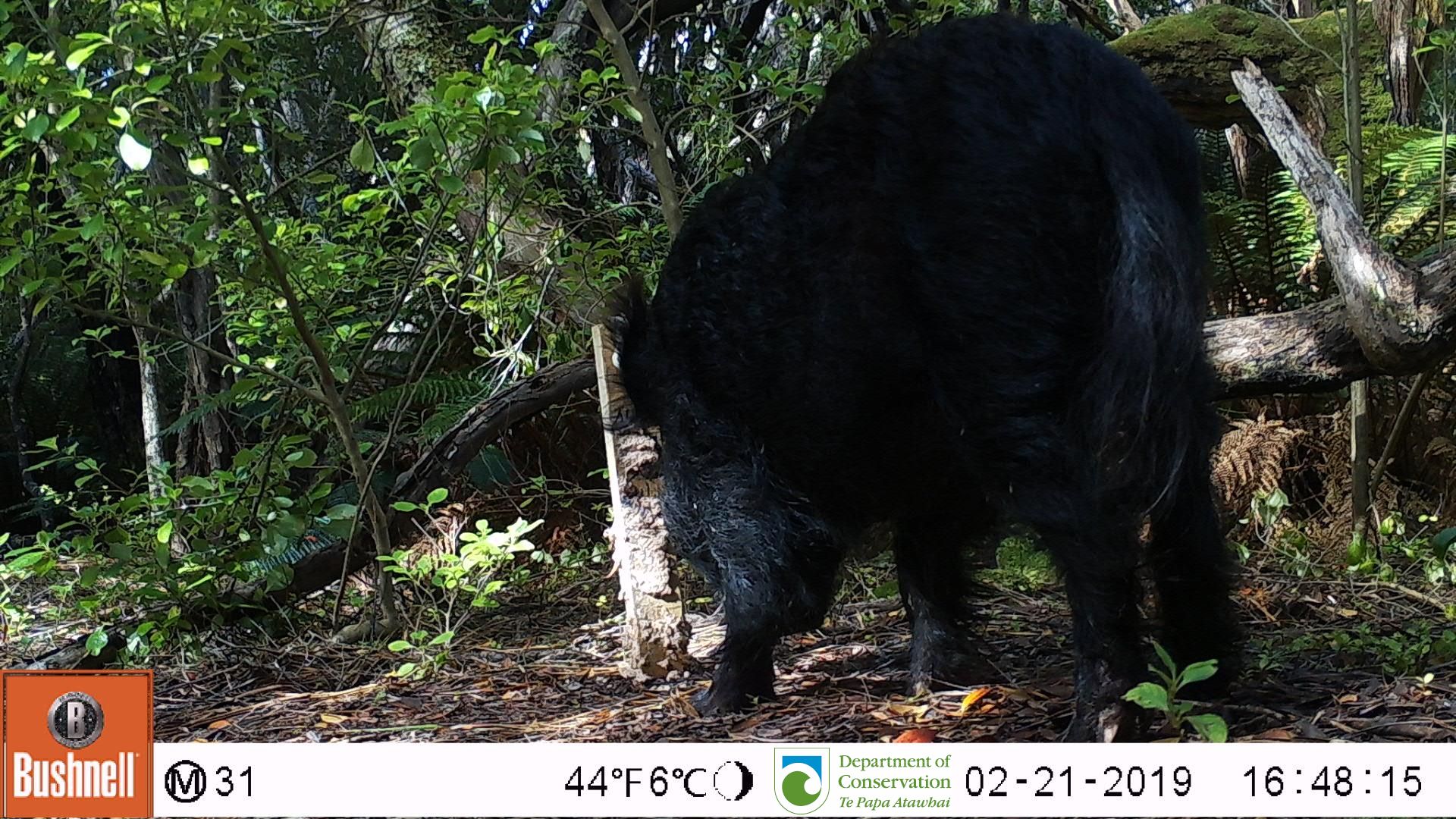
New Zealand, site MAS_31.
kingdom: Animalia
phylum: Chordata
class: Mammalia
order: Artiodactyla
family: Suidae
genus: Sus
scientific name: Sus scrofa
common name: pig